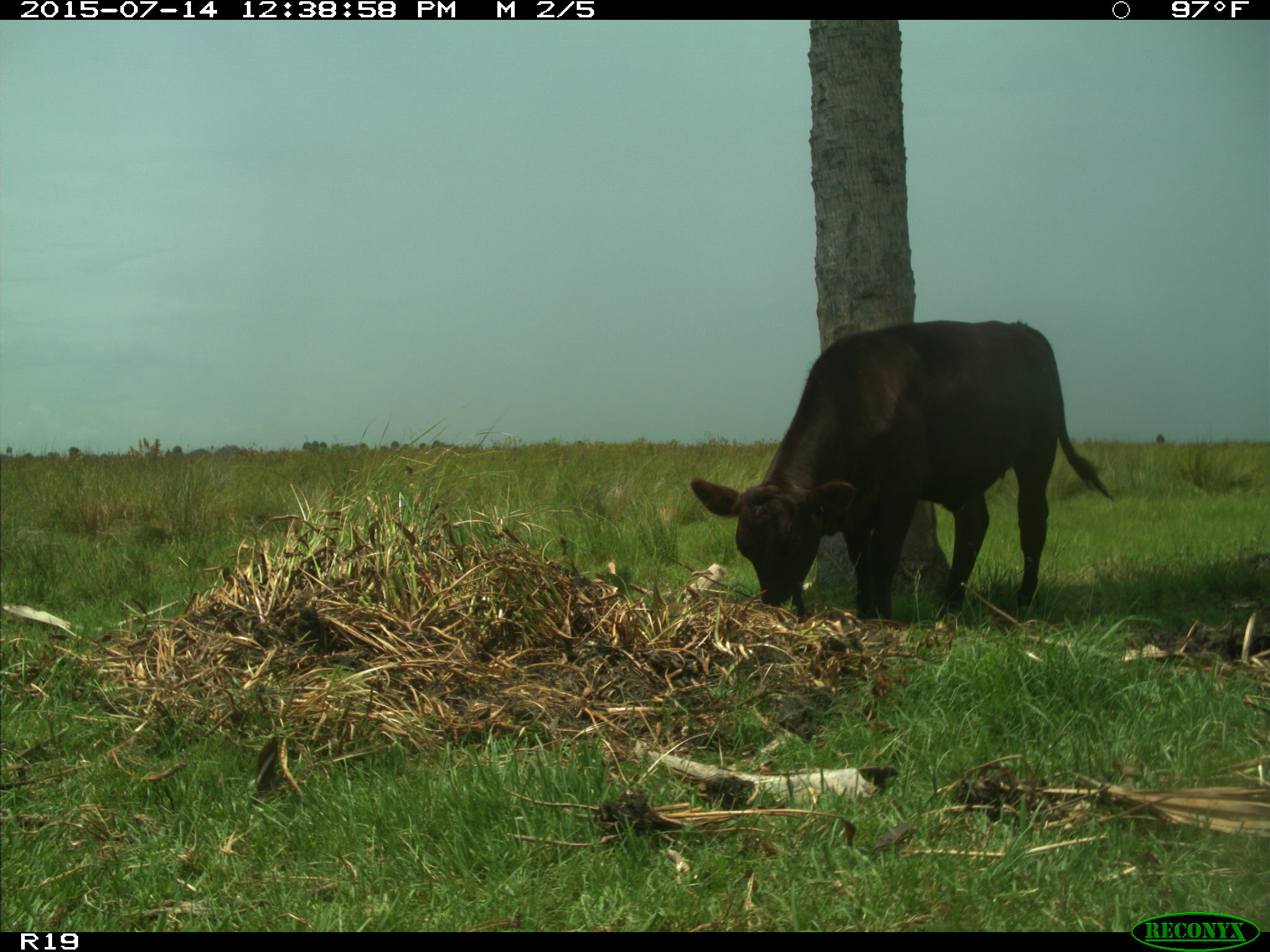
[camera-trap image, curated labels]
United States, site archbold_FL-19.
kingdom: Animalia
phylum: Chordata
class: Mammalia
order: Artiodactyla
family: Bovidae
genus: Bos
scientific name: Bos taurus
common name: domestic cow